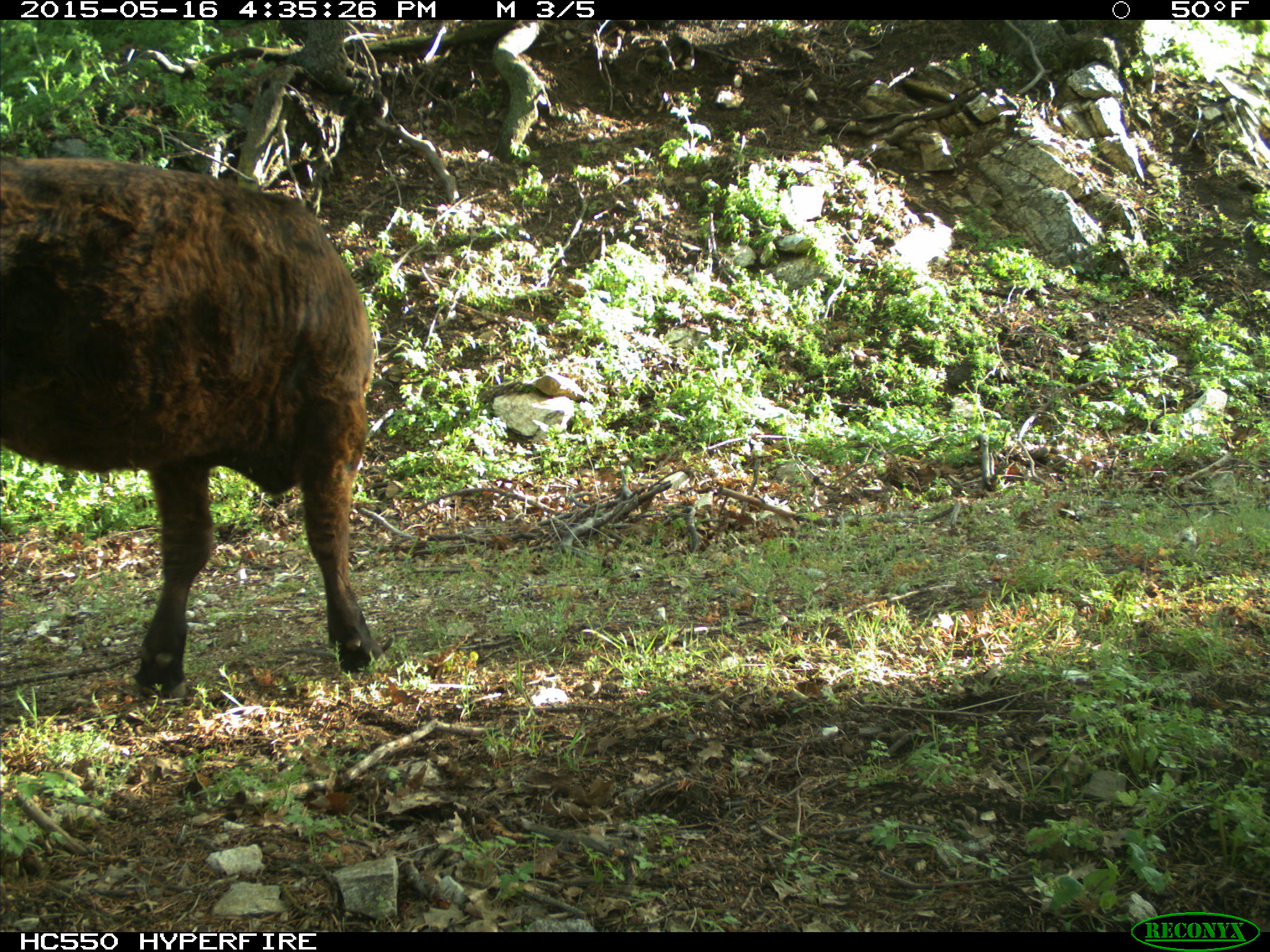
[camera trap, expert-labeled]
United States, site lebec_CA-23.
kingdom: Animalia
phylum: Chordata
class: Mammalia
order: Artiodactyla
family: Bovidae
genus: Bos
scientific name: Bos taurus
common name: domestic cow